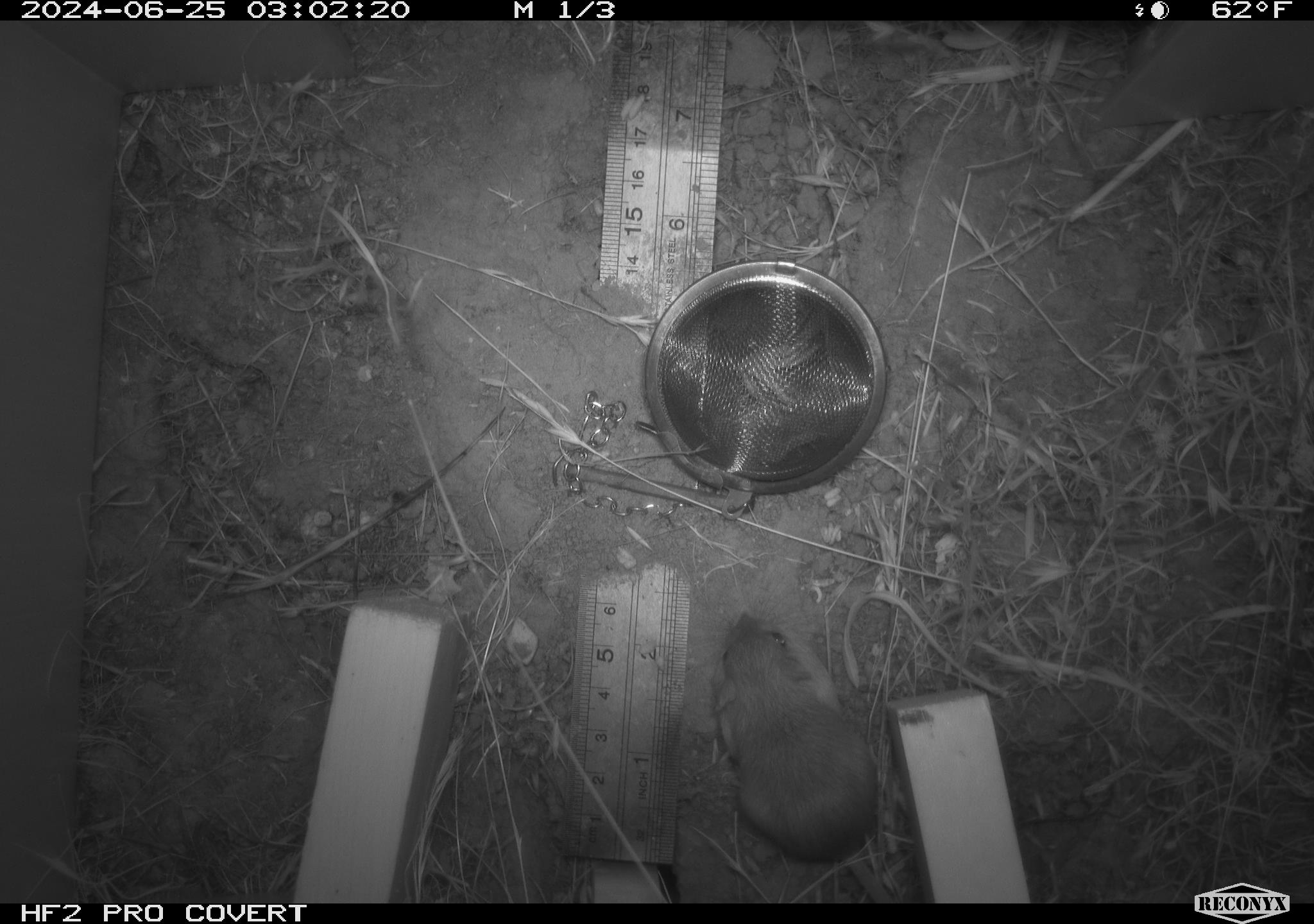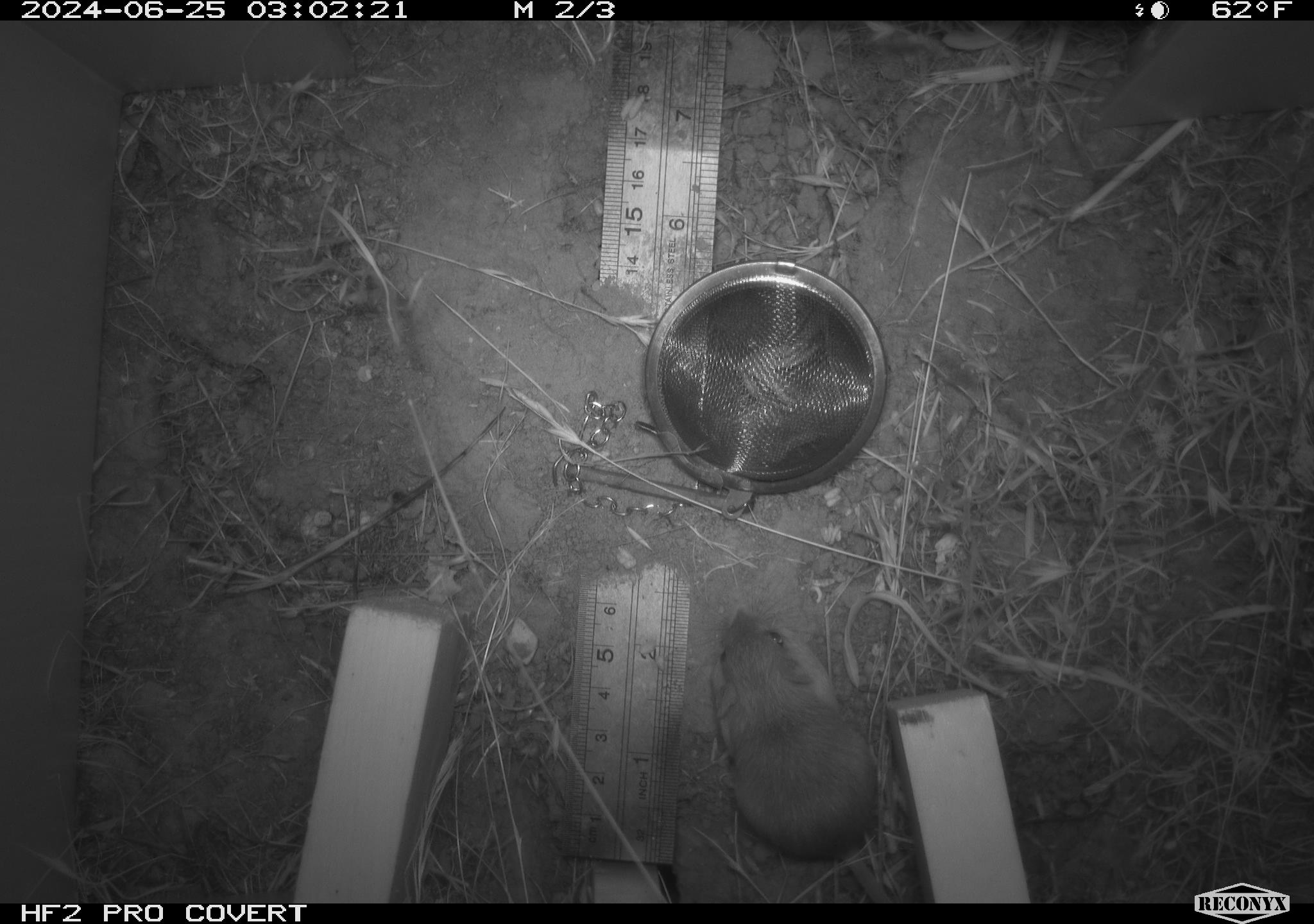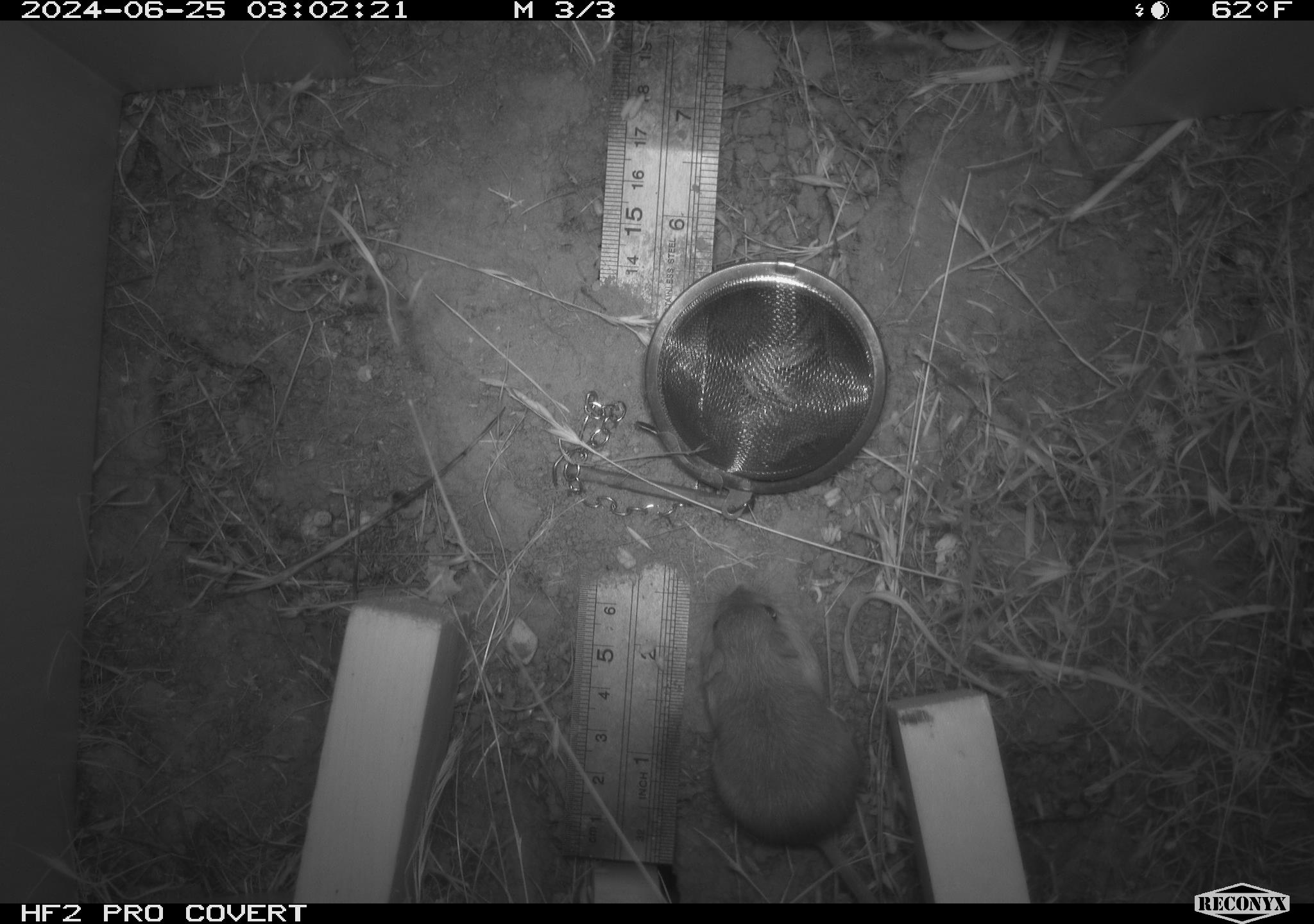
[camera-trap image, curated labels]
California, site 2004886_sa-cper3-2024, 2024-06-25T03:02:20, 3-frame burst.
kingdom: Animalia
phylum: Chordata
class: Mammalia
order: Rodentia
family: Heteromyidae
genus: Dipodomys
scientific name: Dipodomys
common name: kangaroo rats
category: dipodomys species